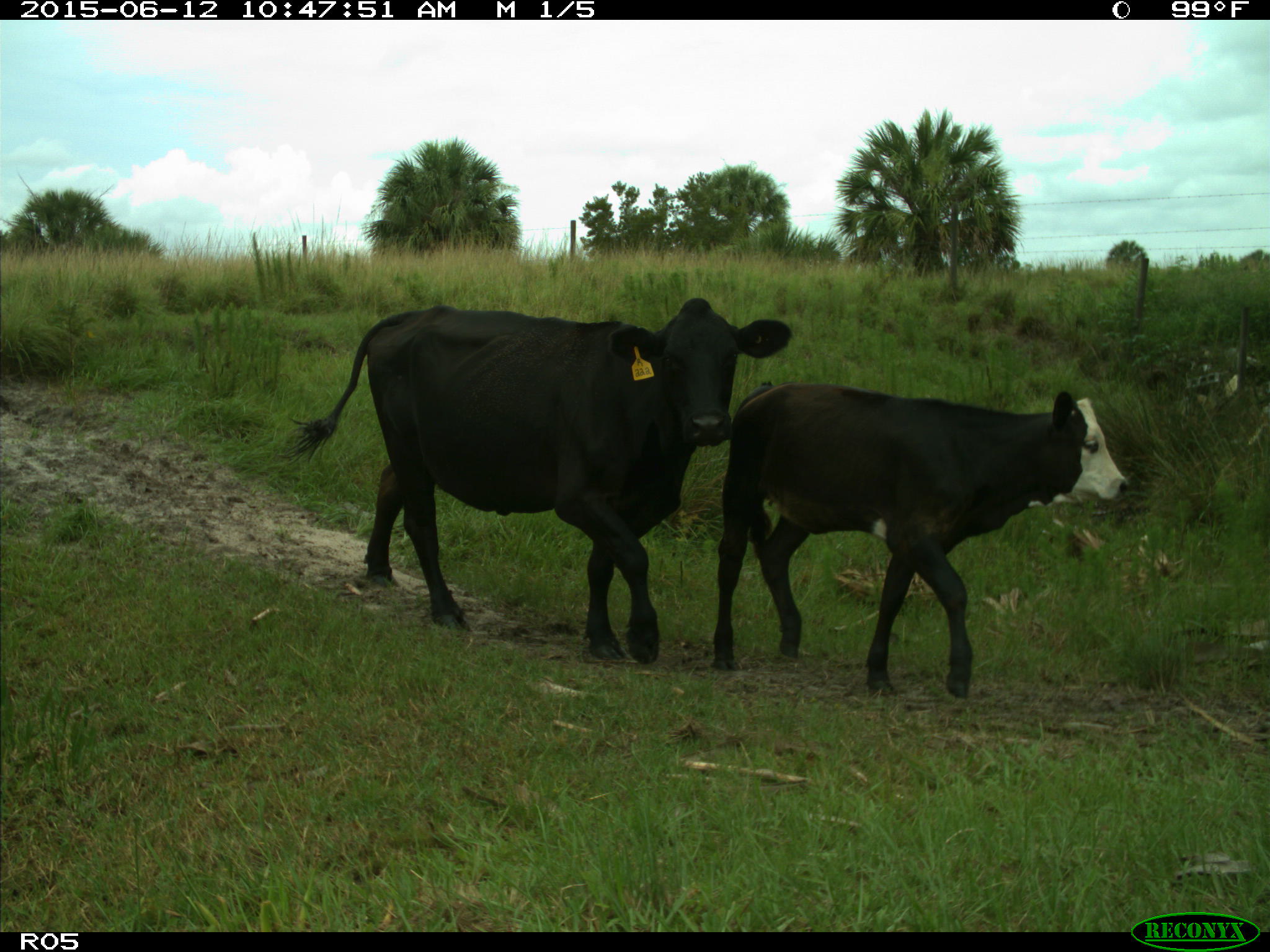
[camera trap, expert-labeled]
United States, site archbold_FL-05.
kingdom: Animalia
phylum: Chordata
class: Mammalia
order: Artiodactyla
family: Bovidae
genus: Bos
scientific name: Bos taurus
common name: domestic cow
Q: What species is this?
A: Bos taurus (domestic cow).